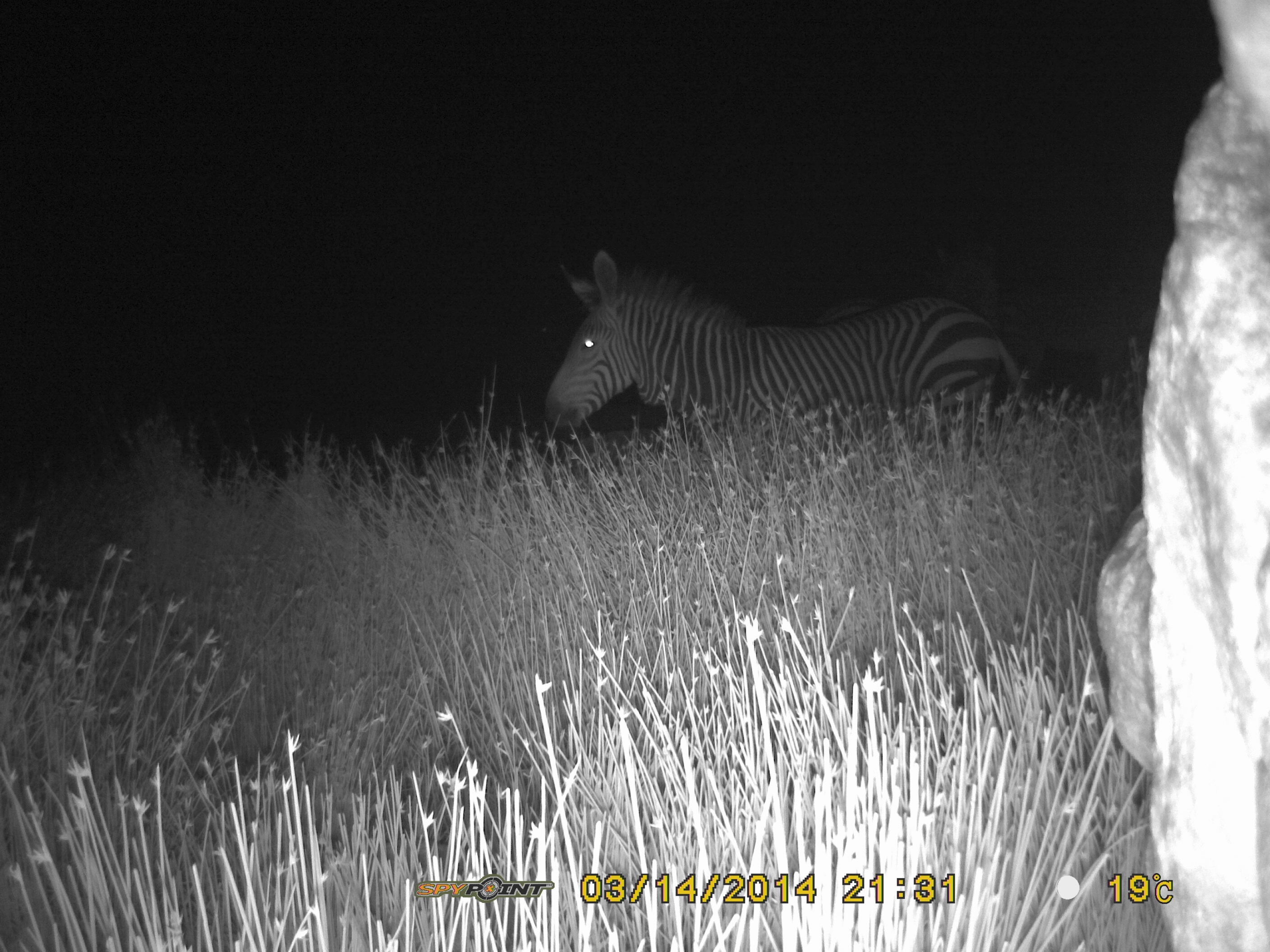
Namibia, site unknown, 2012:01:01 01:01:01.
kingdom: Animalia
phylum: Chordata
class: Mammalia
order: Perissodactyla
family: Equidae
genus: Equus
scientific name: Equus zebra hartmannae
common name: hartmann's mountain zebra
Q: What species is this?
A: Equus zebra hartmannae (hartmann's mountain zebra).